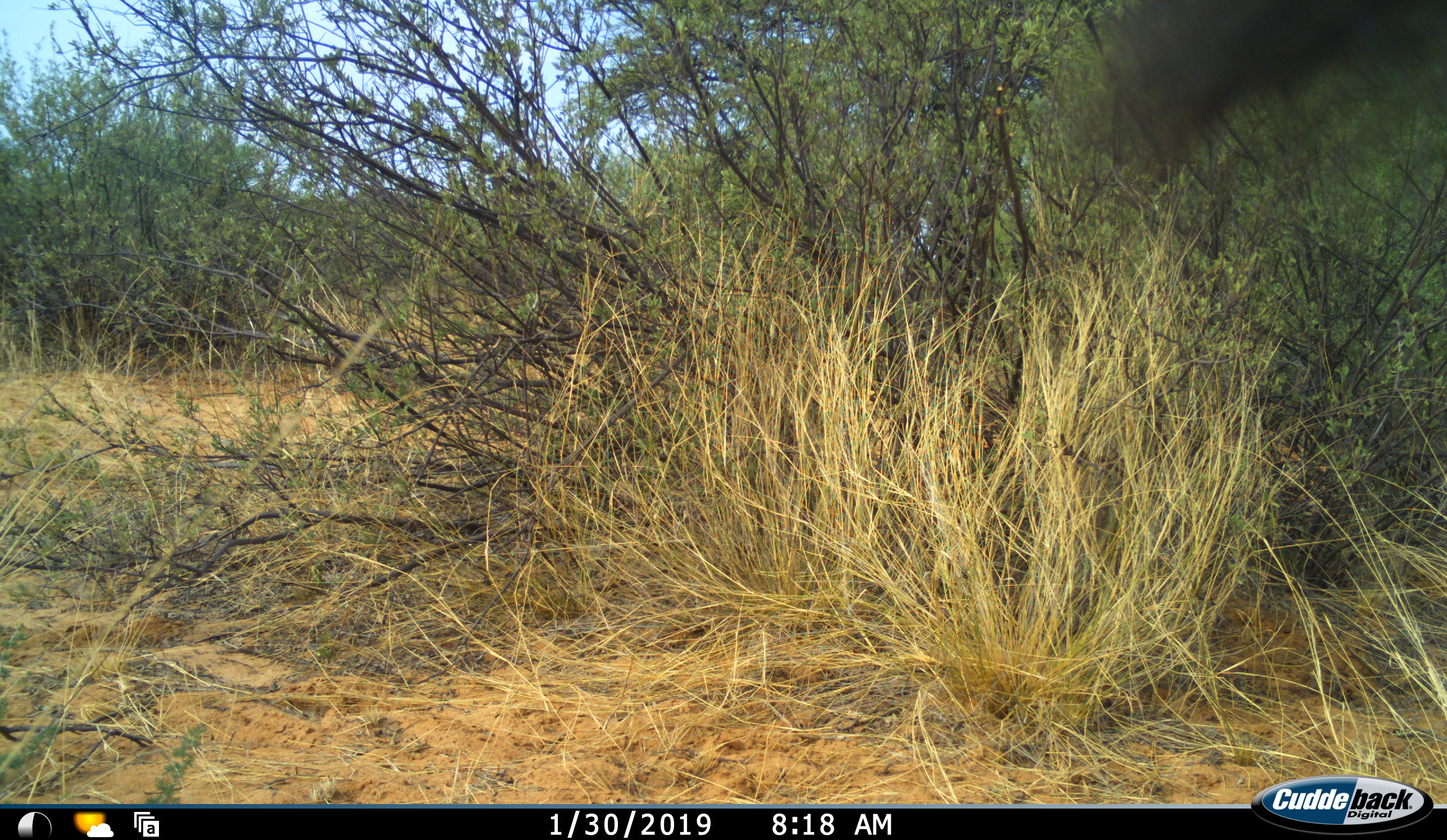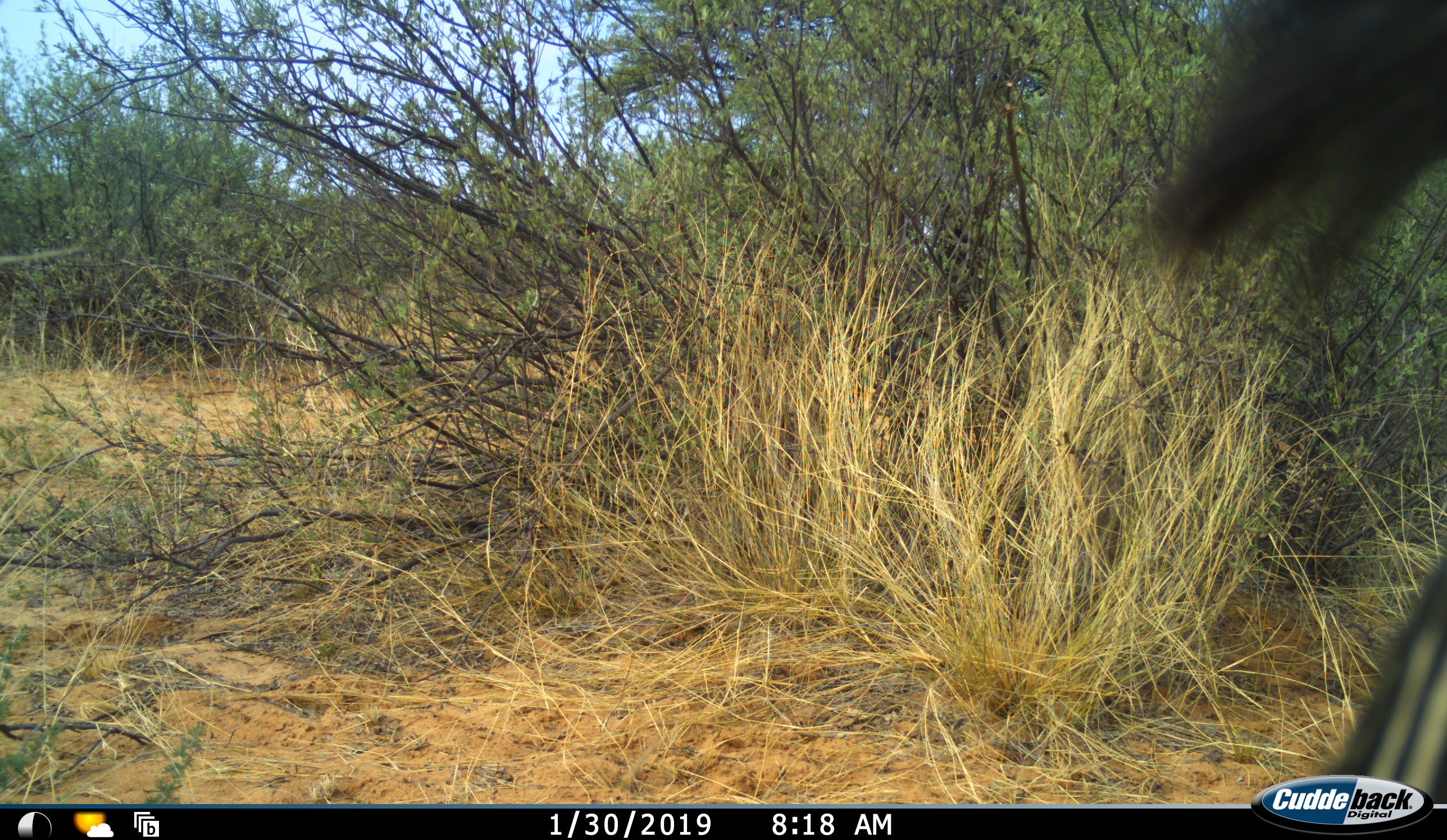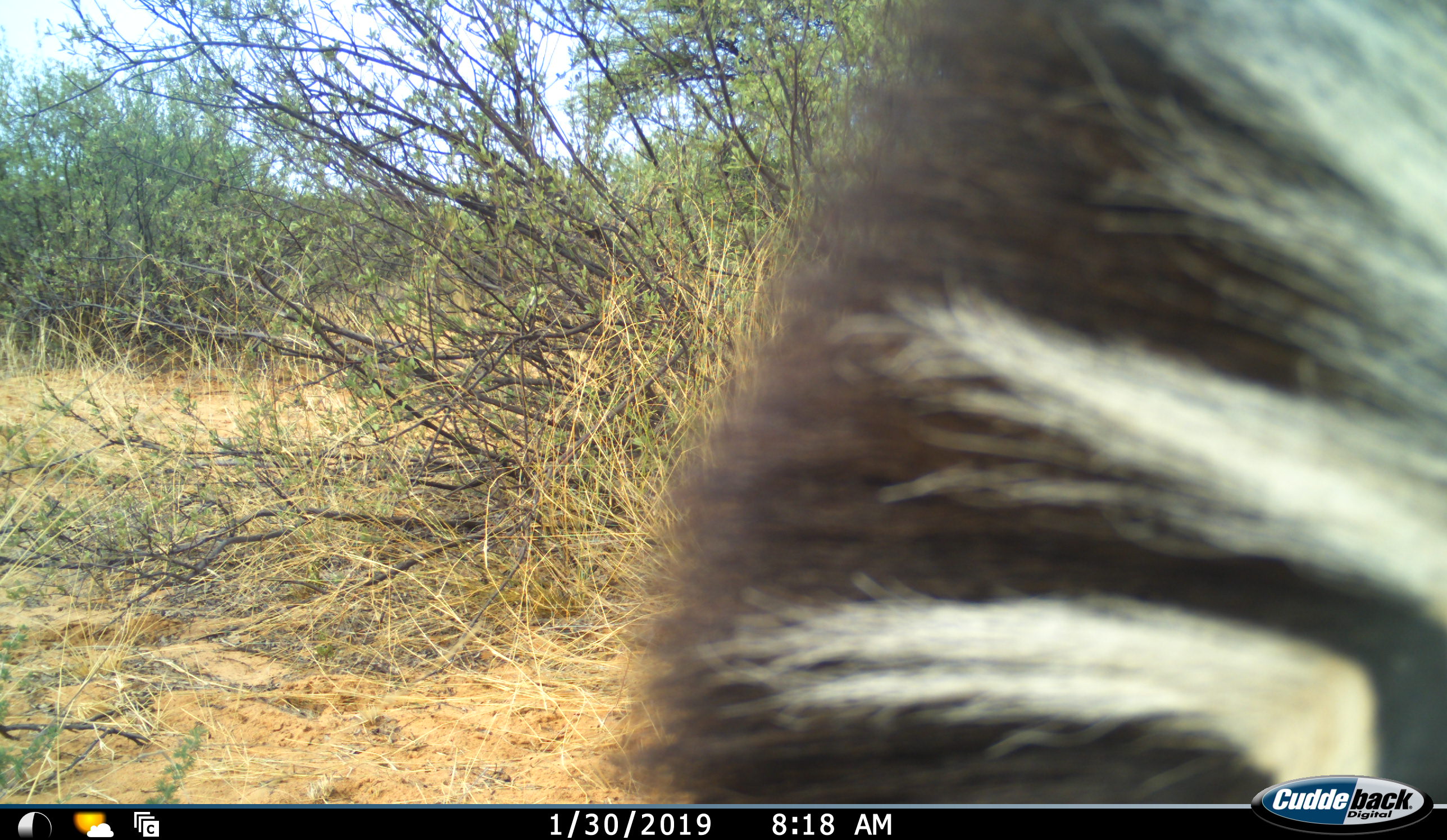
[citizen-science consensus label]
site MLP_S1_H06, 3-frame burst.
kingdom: Animalia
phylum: Chordata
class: Mammalia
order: Perissodactyla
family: Equidae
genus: Equus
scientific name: Equus quagga burchellii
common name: burchell's zebra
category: zebraburchells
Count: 1.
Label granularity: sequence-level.